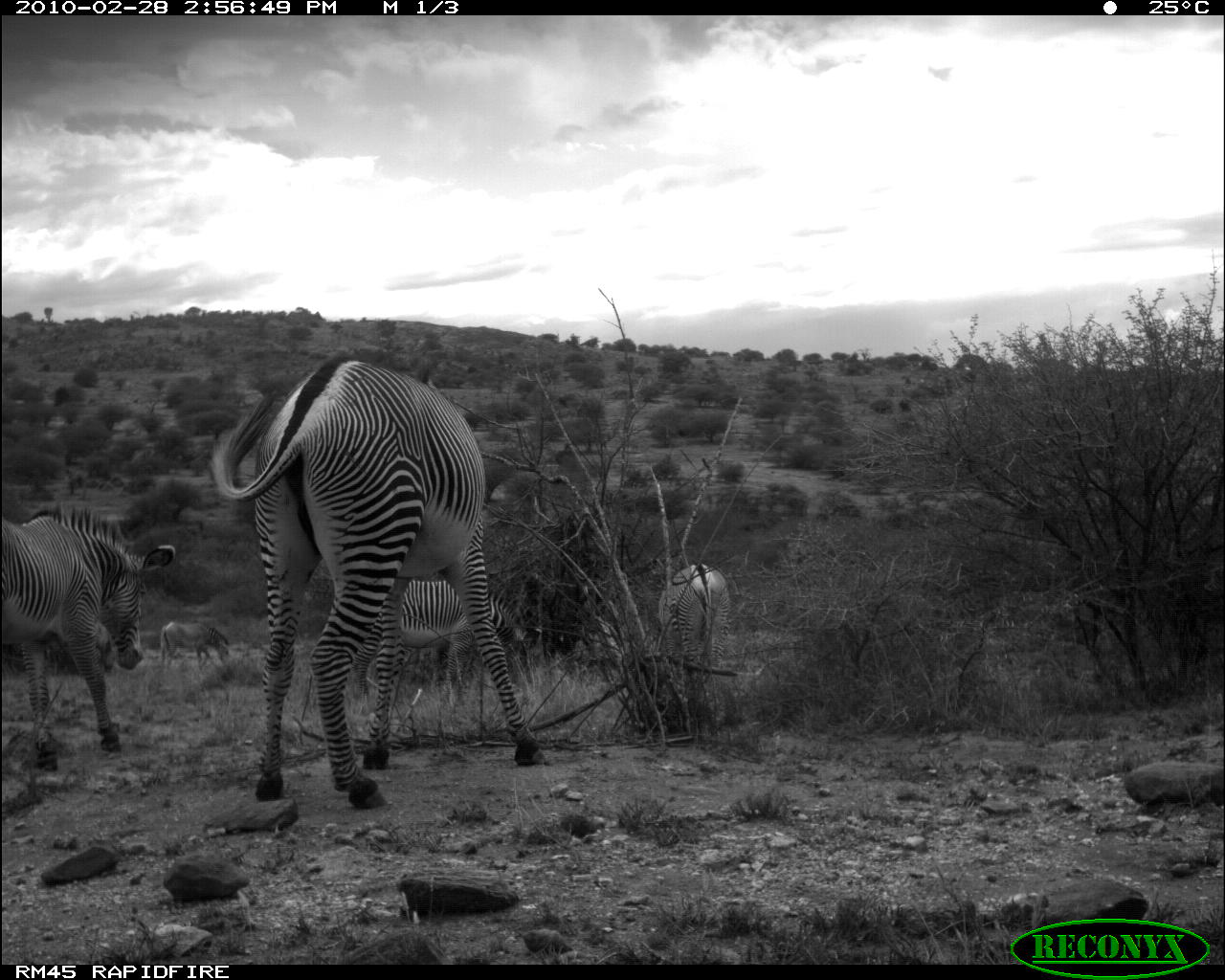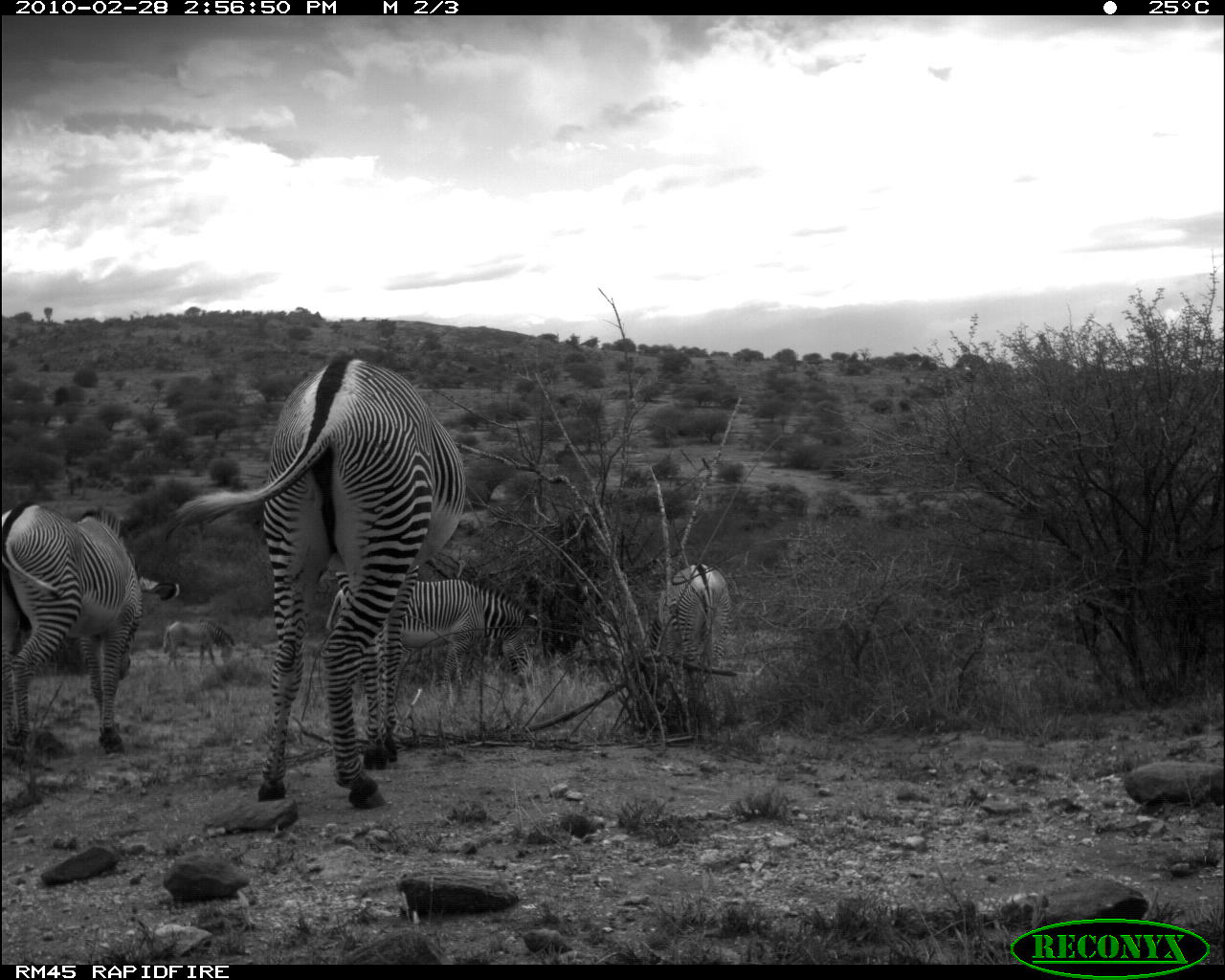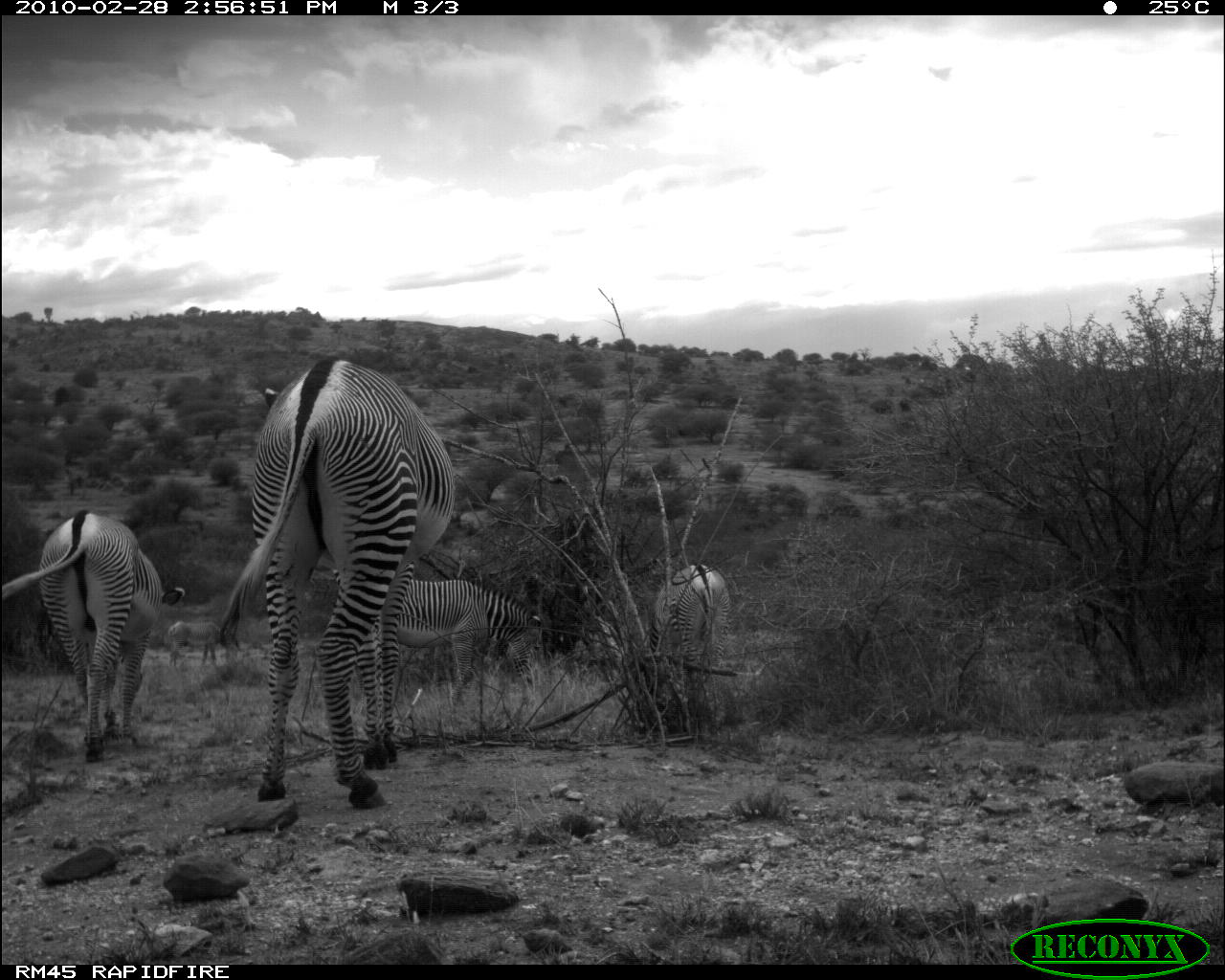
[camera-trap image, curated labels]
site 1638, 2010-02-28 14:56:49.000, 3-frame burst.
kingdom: Animalia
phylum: Chordata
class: Mammalia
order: Perissodactyla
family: Equidae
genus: Equus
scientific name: Equus grevyi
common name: grévy's zebra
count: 5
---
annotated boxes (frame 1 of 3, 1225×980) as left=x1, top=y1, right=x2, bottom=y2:
equus grevyi: left=204, top=354, right=551, bottom=808; left=0, top=498, right=176, bottom=771; left=349, top=577, right=526, bottom=706; left=657, top=563, right=731, bottom=741; left=159, top=618, right=233, bottom=675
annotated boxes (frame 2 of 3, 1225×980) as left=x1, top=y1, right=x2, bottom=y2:
equus grevyi: left=159, top=355, right=468, bottom=811; left=0, top=499, right=180, bottom=758; left=322, top=566, right=545, bottom=715; left=647, top=561, right=730, bottom=734; left=162, top=617, right=236, bottom=675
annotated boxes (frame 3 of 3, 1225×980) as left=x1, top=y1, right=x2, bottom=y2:
equus grevyi: left=216, top=358, right=455, bottom=811; left=1, top=509, right=185, bottom=765; left=356, top=574, right=541, bottom=709; left=647, top=562, right=729, bottom=720; left=166, top=620, right=240, bottom=670